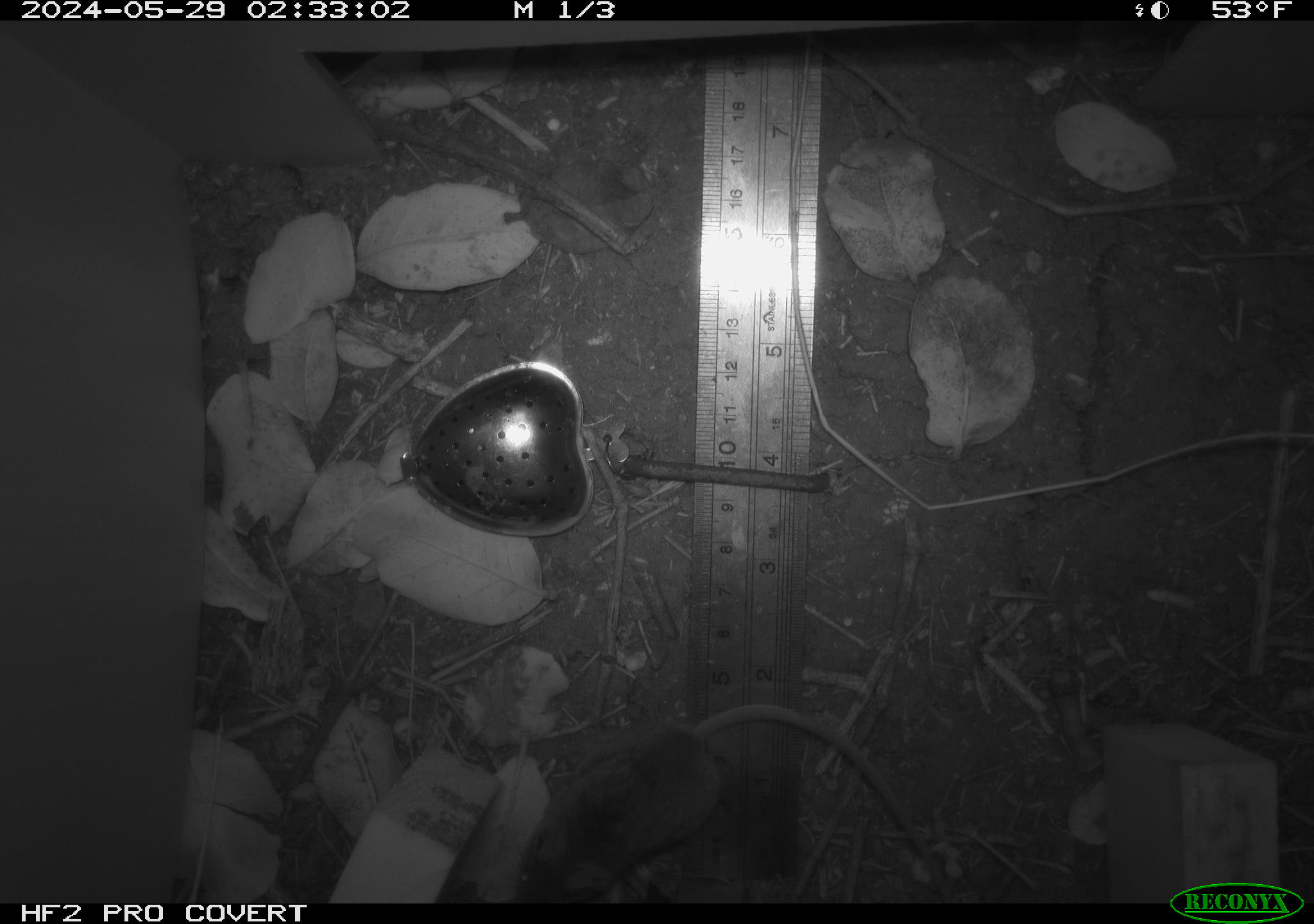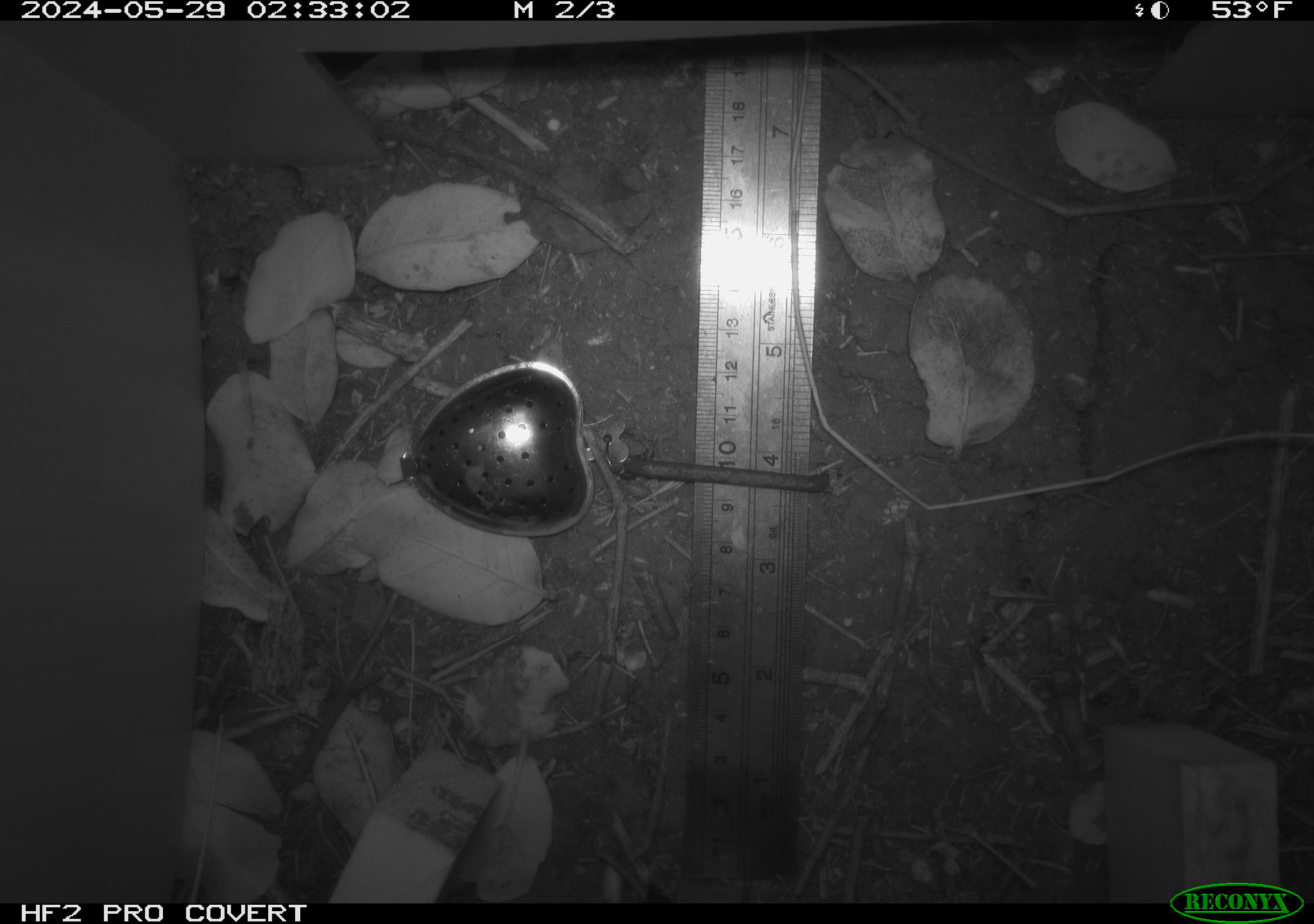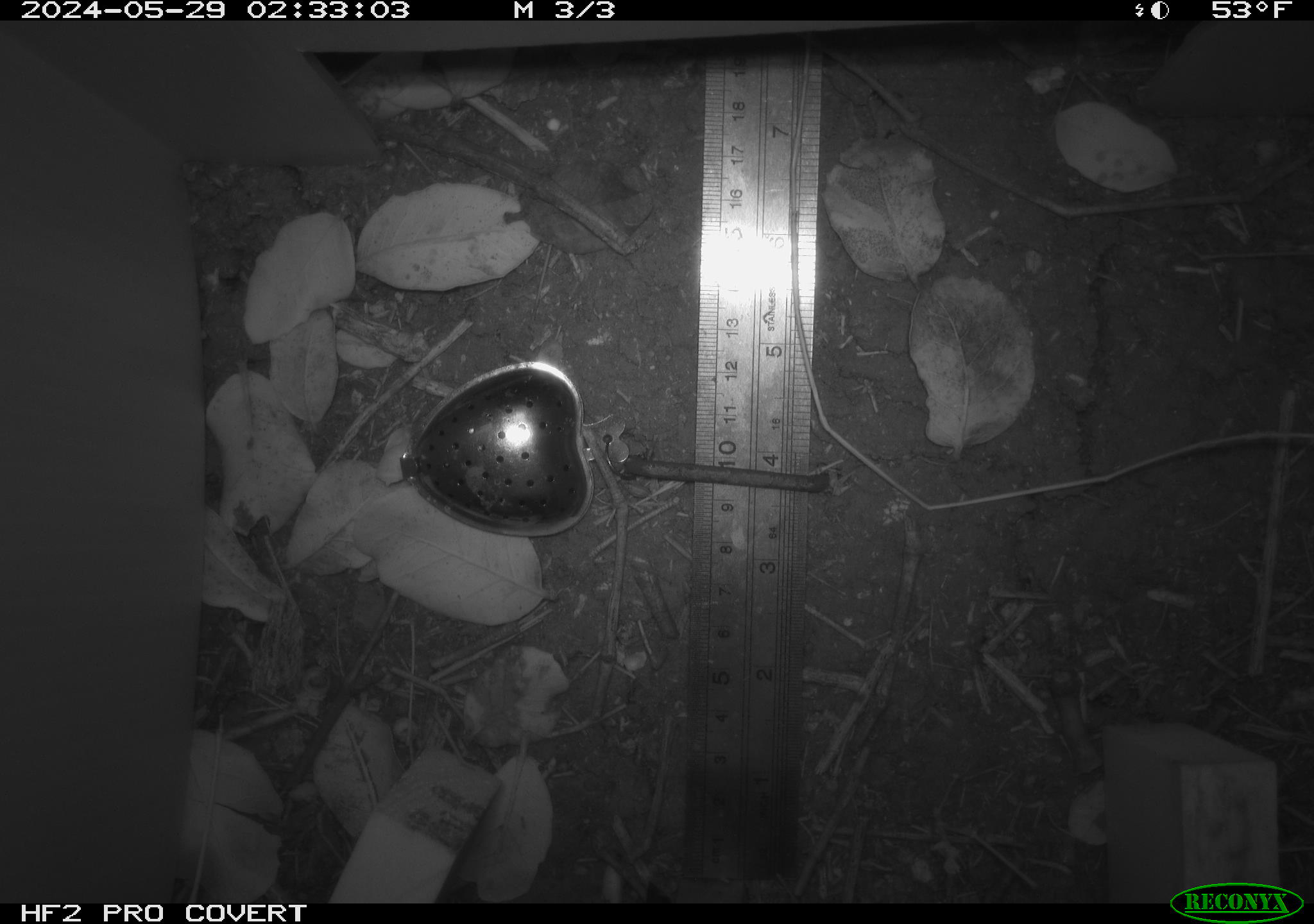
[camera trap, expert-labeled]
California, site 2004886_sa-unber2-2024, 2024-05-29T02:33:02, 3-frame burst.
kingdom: Animalia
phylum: Chordata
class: Mammalia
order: Rodentia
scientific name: Rodentia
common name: mouse species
Mouse species (Rodentia).